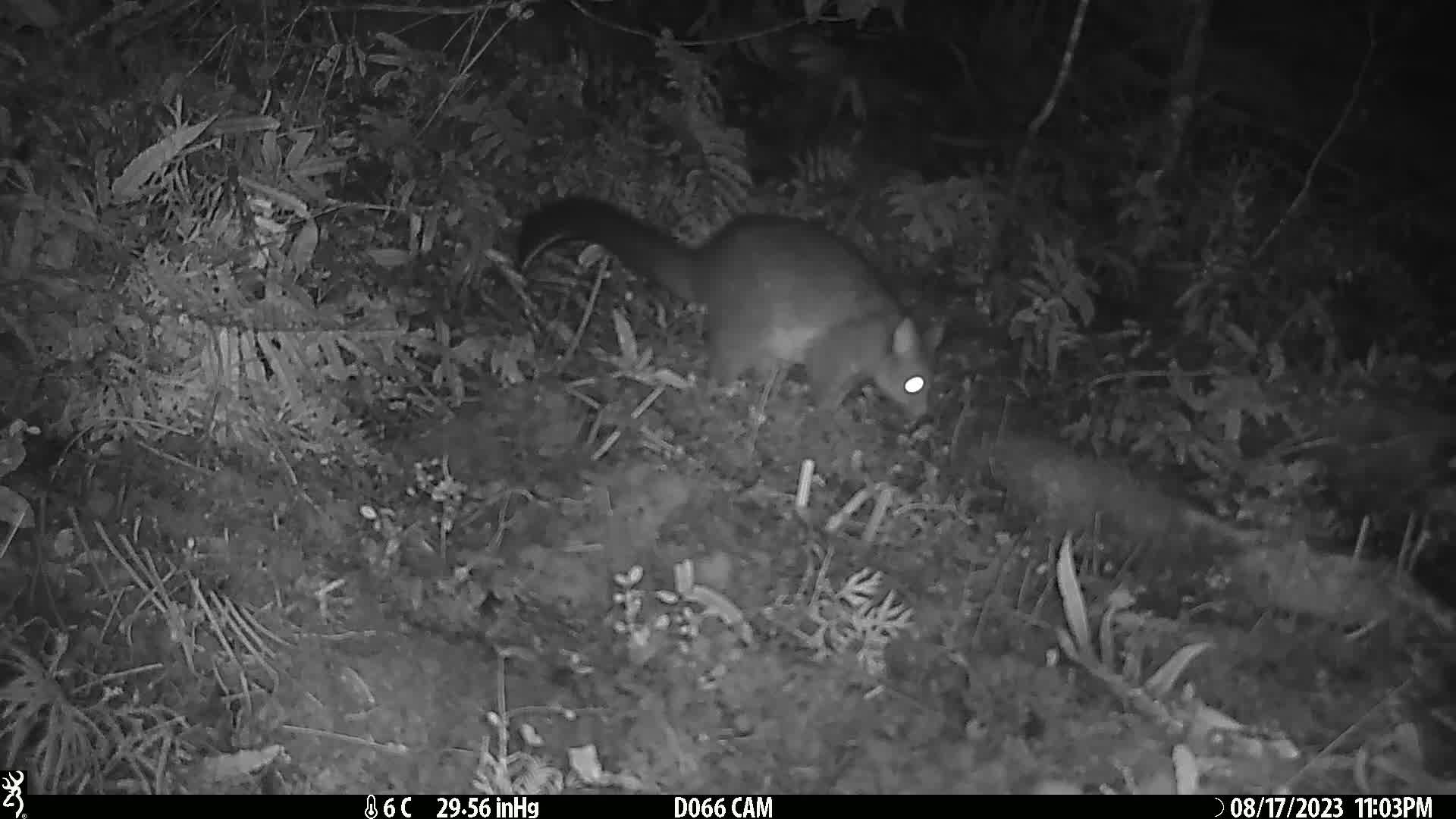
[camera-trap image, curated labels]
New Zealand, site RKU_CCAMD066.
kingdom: Animalia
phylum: Chordata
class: Mammalia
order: Diprotodontia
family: Phalangeridae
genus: Trichosurus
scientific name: Trichosurus vulpecula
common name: common brushtail possum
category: possum